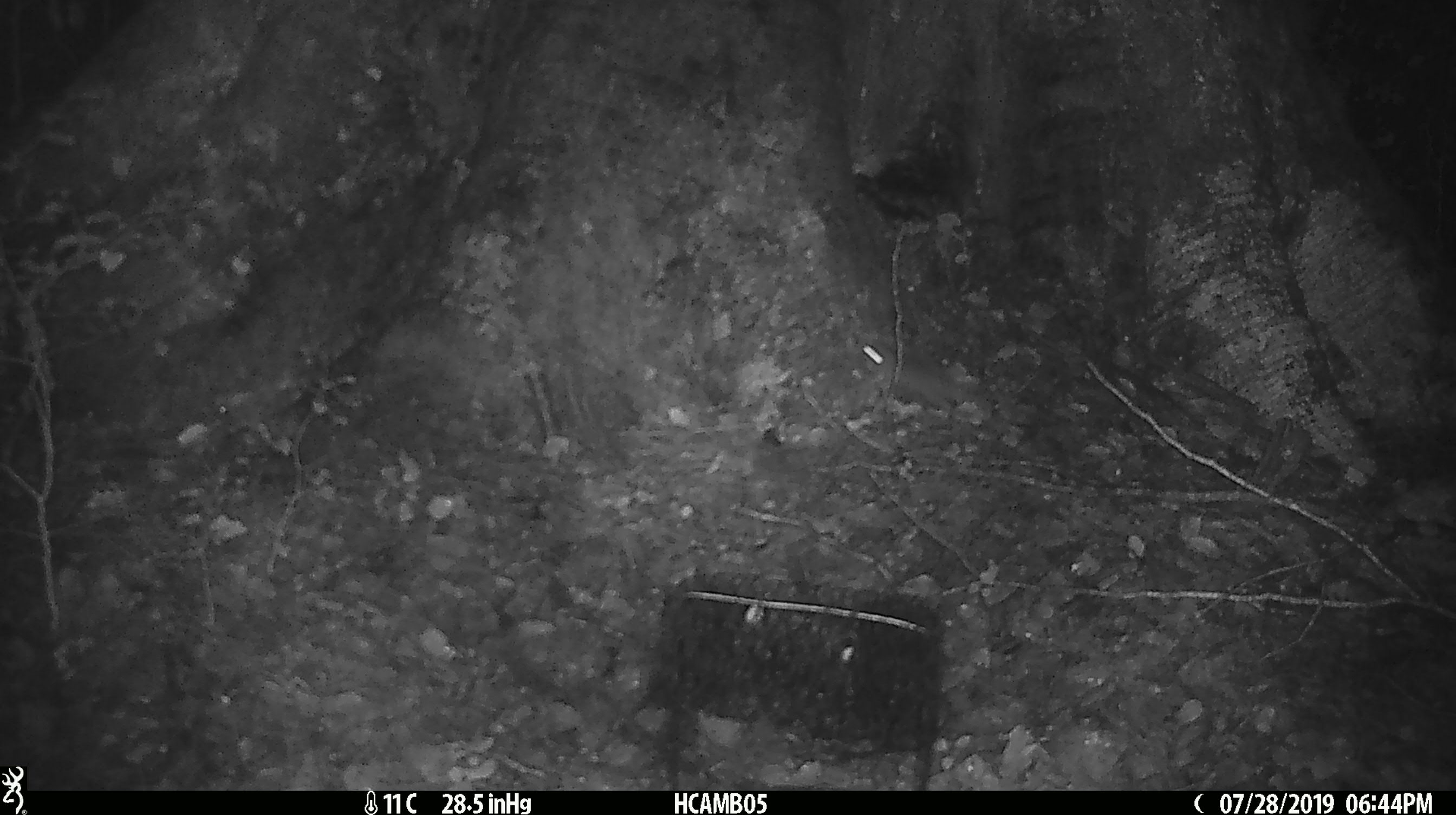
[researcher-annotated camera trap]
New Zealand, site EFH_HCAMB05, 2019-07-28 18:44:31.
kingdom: Animalia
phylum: Chordata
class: Mammalia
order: Rodentia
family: Muridae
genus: Mus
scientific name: Mus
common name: mouse